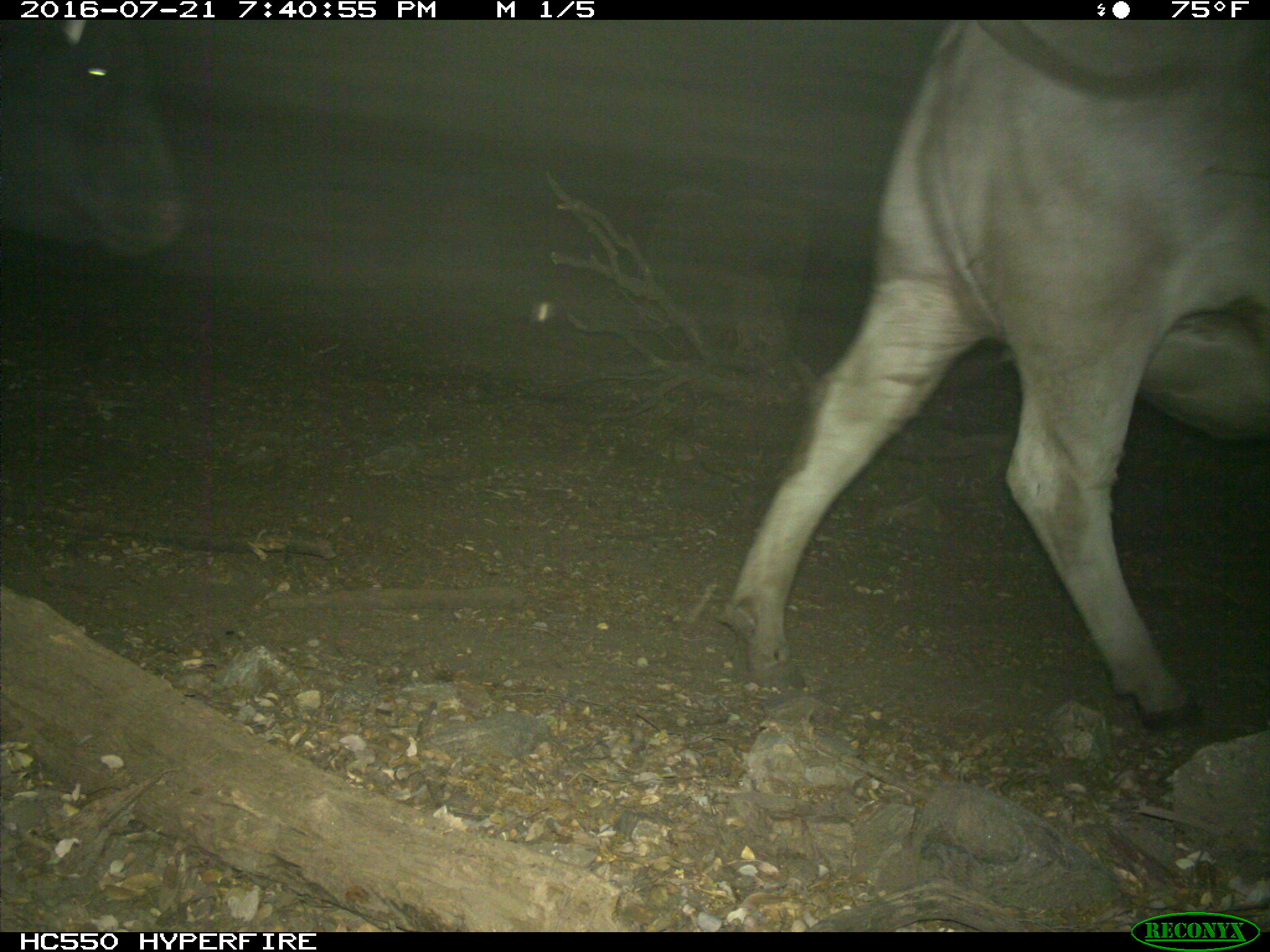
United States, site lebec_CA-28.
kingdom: Animalia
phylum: Chordata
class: Mammalia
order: Artiodactyla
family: Bovidae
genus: Bos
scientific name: Bos taurus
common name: domestic cow